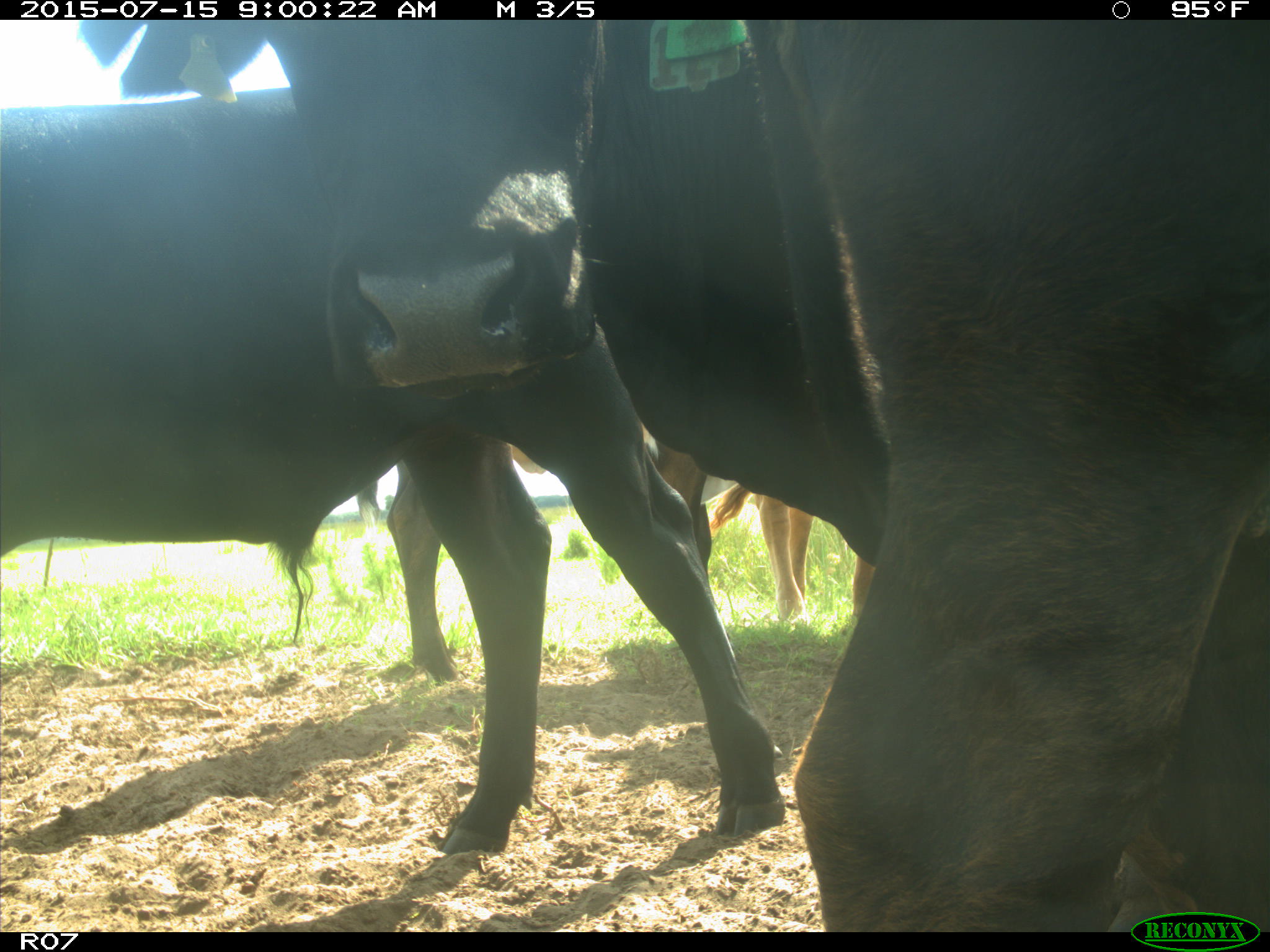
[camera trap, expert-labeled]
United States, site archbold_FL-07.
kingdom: Animalia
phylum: Chordata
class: Mammalia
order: Artiodactyla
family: Bovidae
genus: Bos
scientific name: Bos taurus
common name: domestic cow